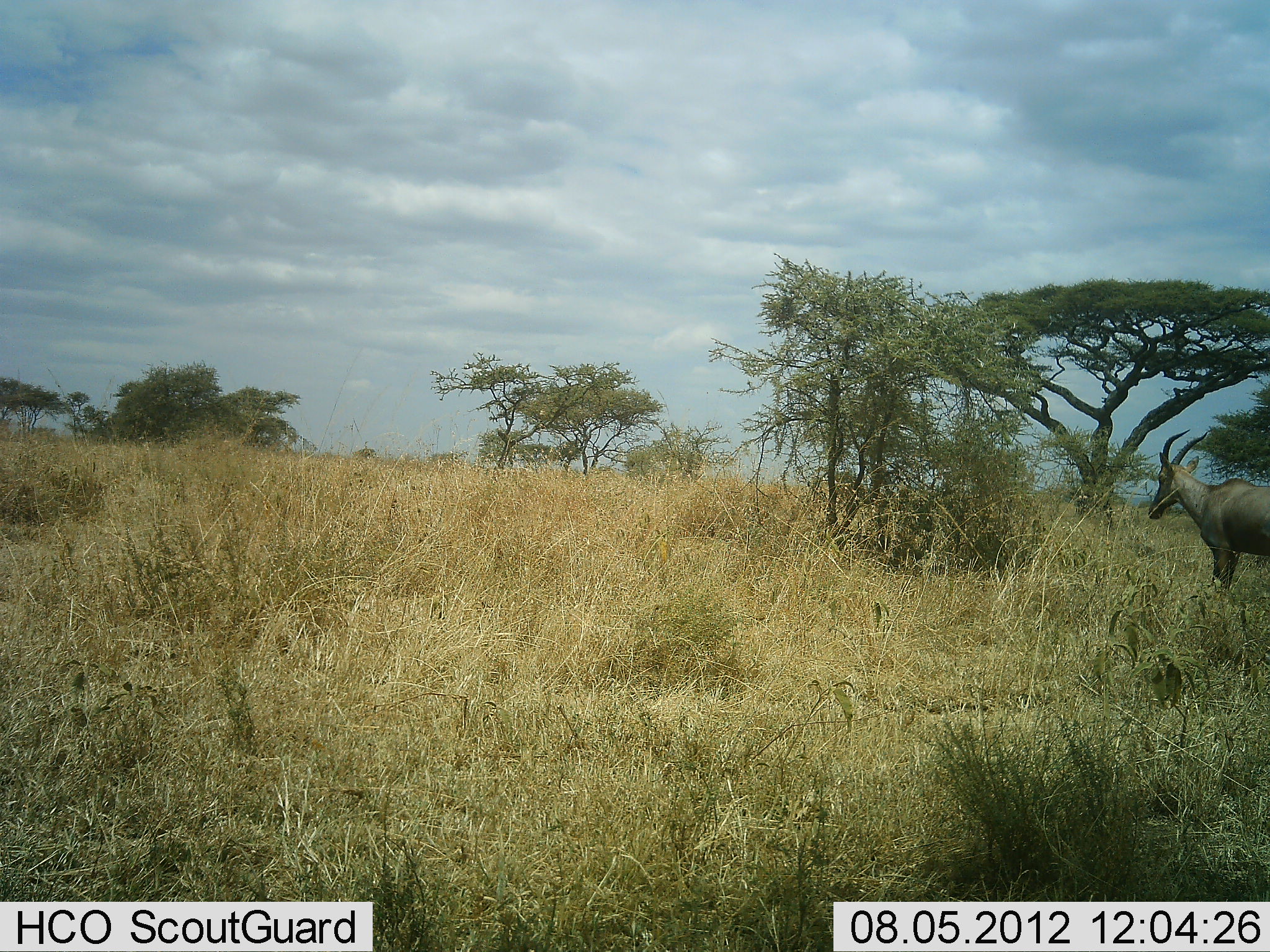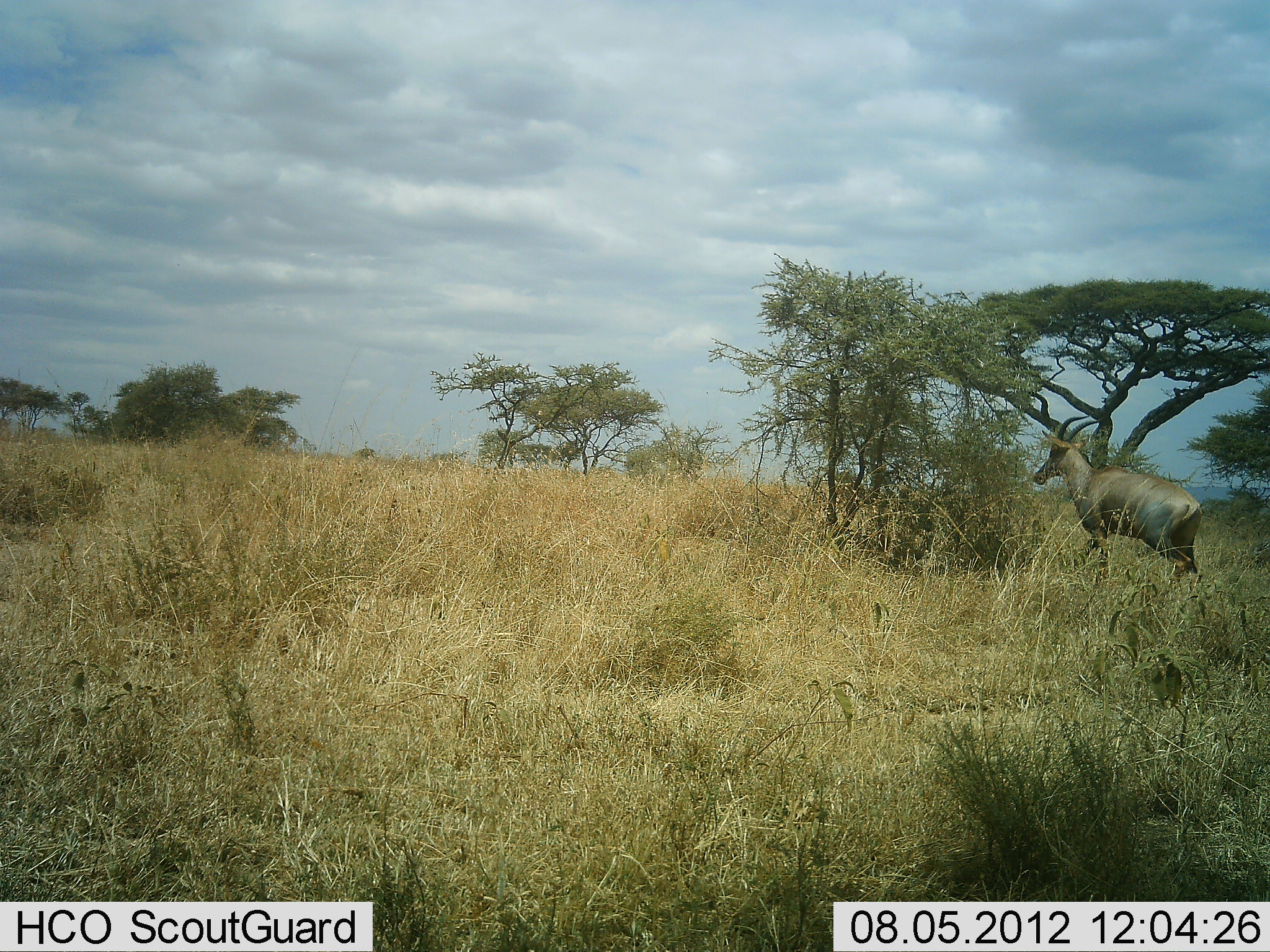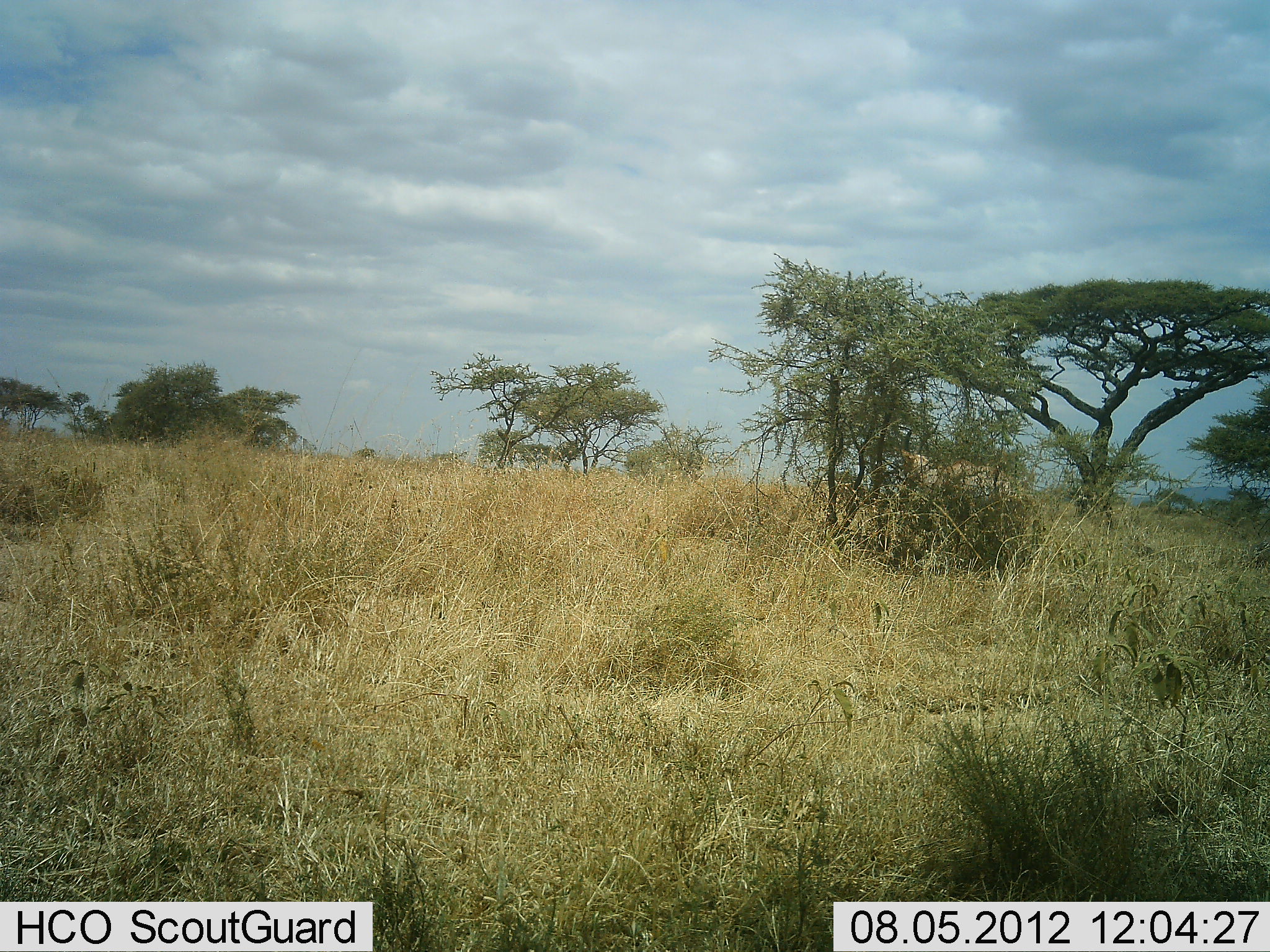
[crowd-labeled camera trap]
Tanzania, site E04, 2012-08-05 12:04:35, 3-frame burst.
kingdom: Animalia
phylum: Chordata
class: Mammalia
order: Artiodactyla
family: Bovidae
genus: Damaliscus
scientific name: Damaliscus lunatus jimela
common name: topi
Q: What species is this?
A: Topi (Damaliscus lunatus jimela).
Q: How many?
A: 1.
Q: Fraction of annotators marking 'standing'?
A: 100%.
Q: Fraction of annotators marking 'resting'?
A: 0%.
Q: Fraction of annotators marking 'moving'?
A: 0%.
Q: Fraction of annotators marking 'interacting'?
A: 0%.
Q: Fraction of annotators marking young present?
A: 0%.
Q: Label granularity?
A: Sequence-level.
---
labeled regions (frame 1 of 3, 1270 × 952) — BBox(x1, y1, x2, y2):
animal: BBox(1147, 426, 1270, 592)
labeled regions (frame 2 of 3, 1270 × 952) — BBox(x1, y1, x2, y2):
animal: BBox(1033, 412, 1208, 593)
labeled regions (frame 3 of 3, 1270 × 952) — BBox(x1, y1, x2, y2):
animal: BBox(900, 447, 1010, 496)